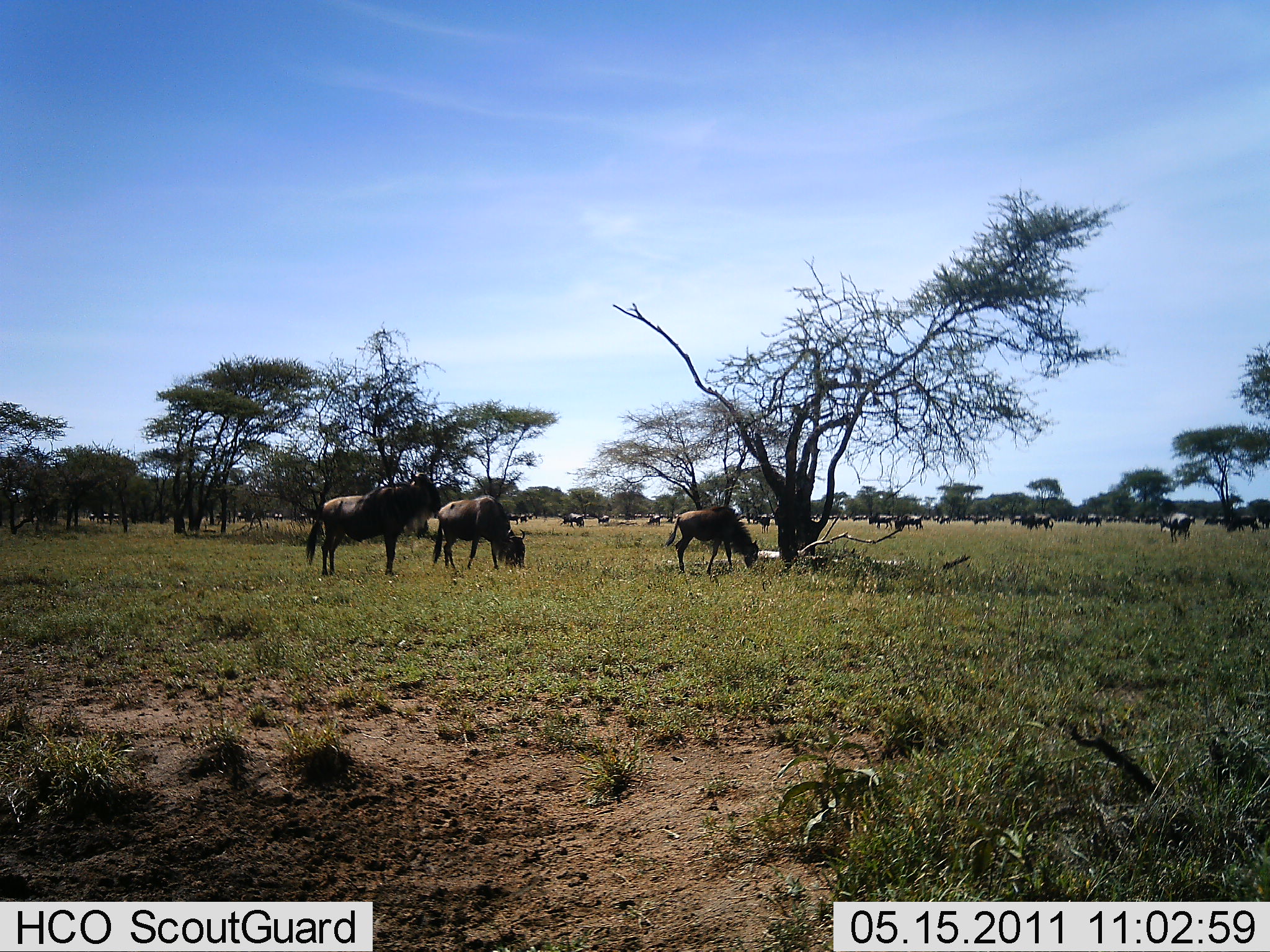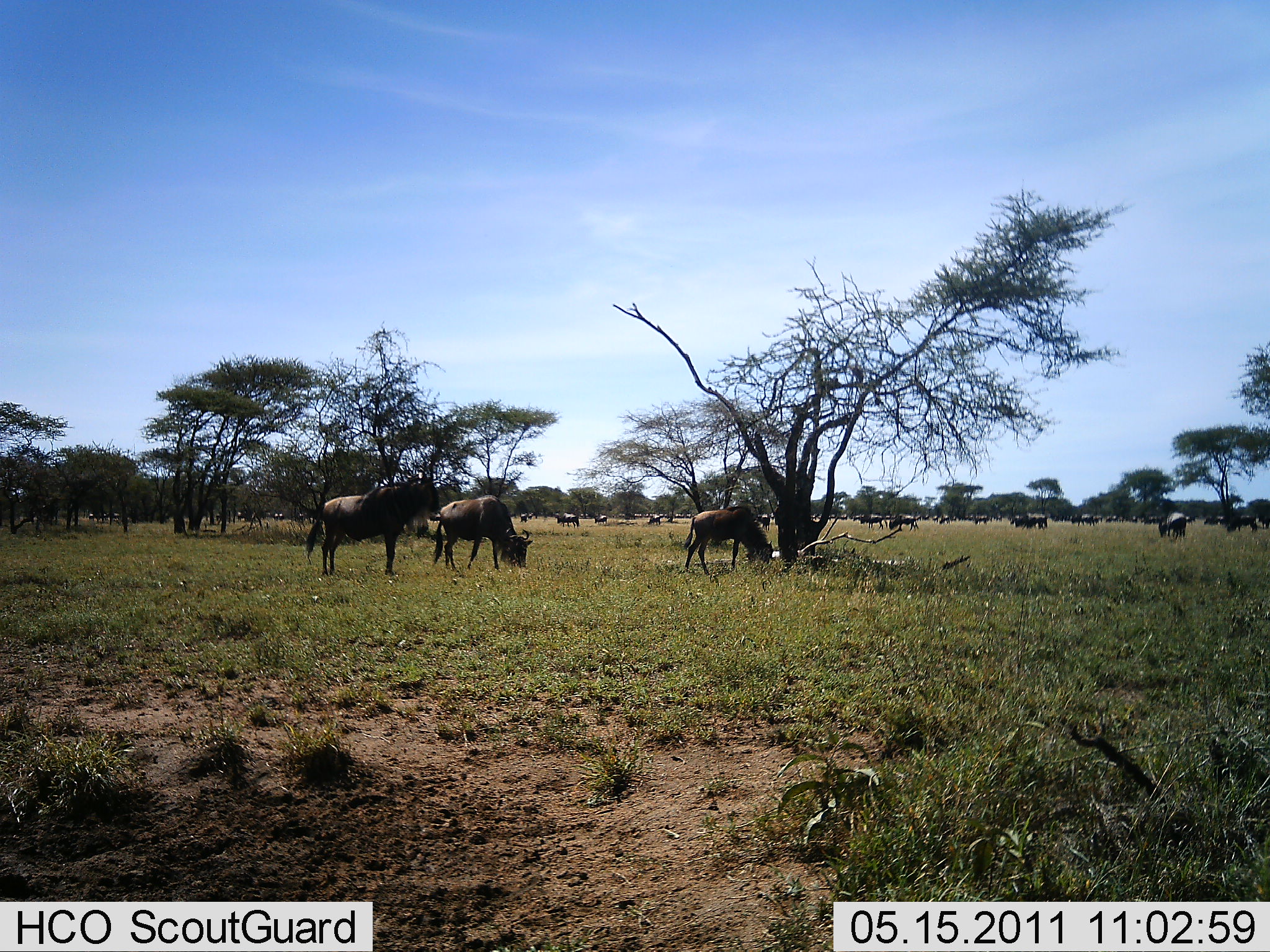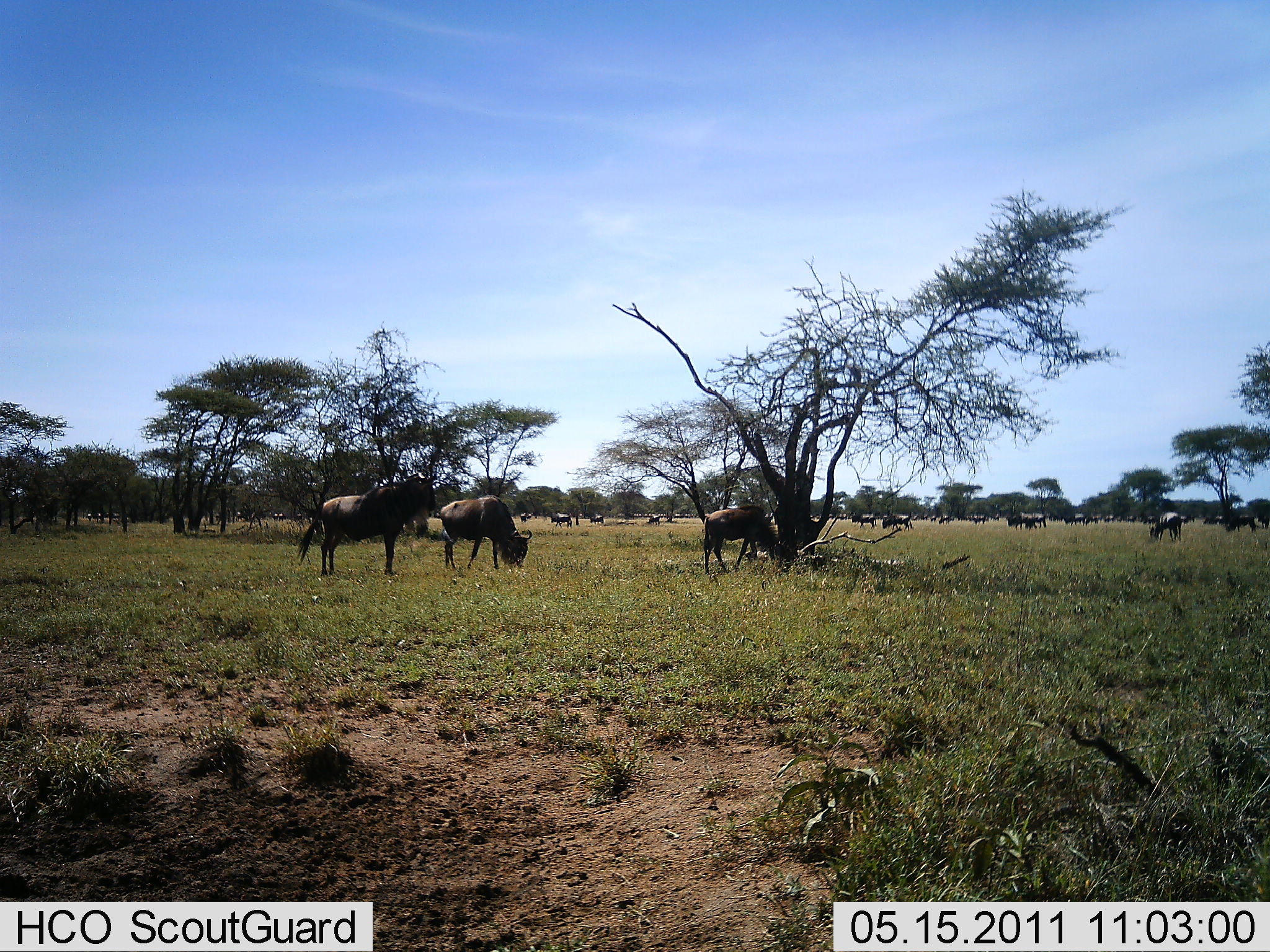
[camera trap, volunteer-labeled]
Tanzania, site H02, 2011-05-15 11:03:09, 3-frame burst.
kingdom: Animalia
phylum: Chordata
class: Mammalia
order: Artiodactyla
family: Bovidae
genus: Connochaetes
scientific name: Connochaetes taurinus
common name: blue wildebeest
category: wildebeest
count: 11-50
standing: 85%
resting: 8%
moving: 69%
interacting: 0%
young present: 0%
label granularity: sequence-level